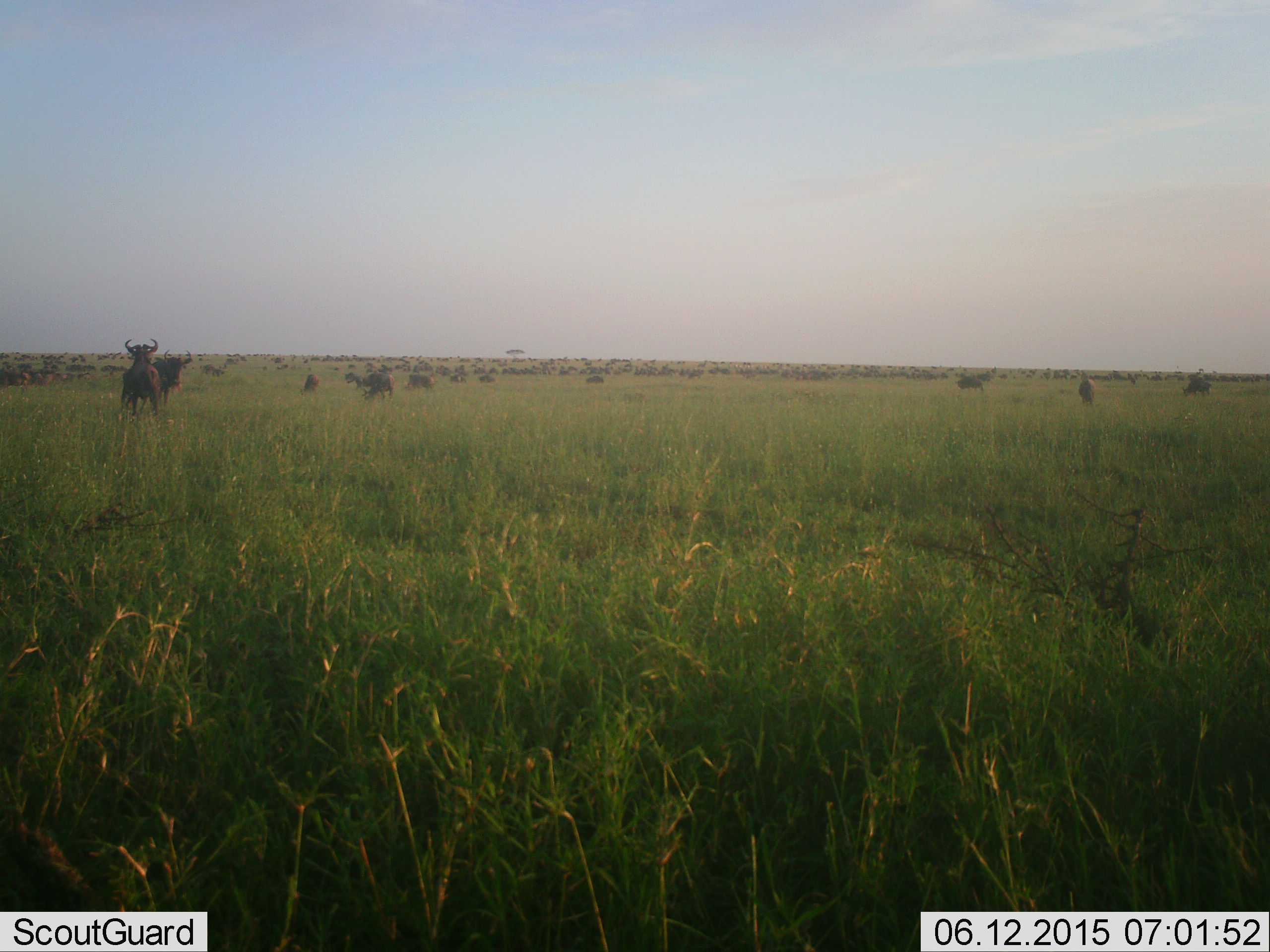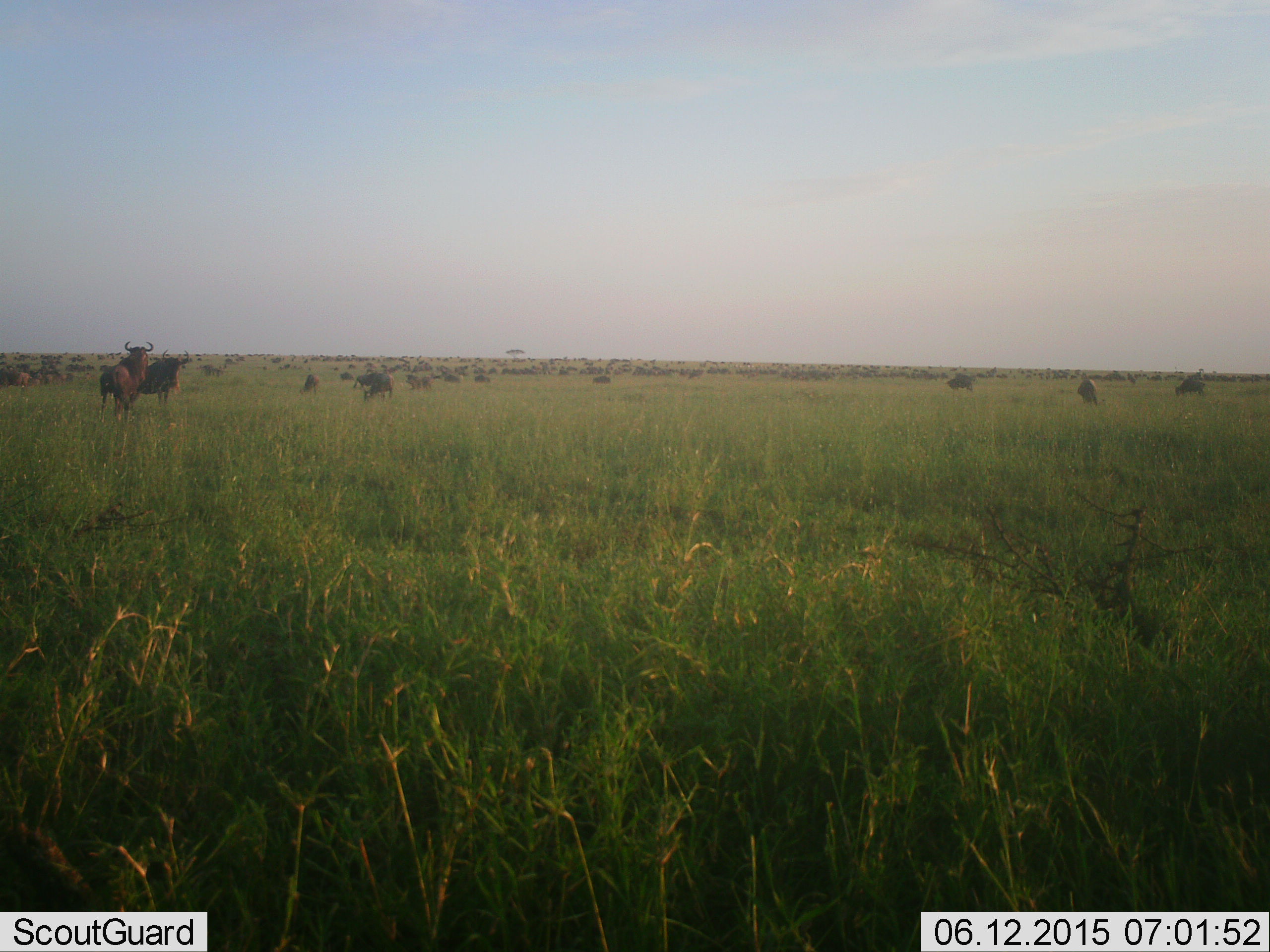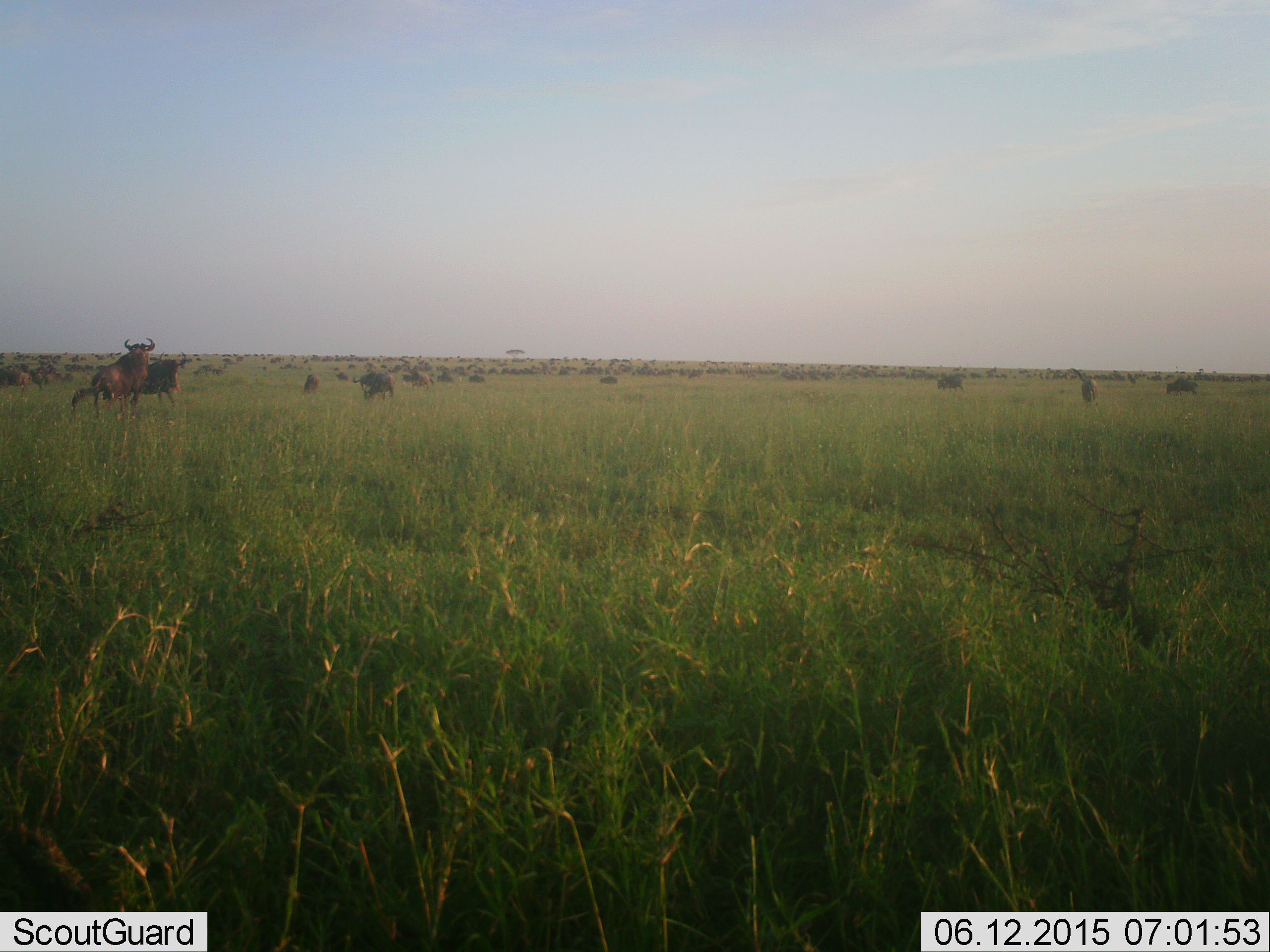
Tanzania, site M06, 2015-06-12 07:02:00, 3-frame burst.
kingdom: Animalia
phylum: Chordata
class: Mammalia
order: Artiodactyla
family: Bovidae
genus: Connochaetes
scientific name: Connochaetes taurinus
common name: blue wildebeest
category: wildebeest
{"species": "wildebeest (blue wildebeest) (Connochaetes taurinus)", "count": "51+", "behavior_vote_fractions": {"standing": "80%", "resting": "0%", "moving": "70%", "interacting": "10%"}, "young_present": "0%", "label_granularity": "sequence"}